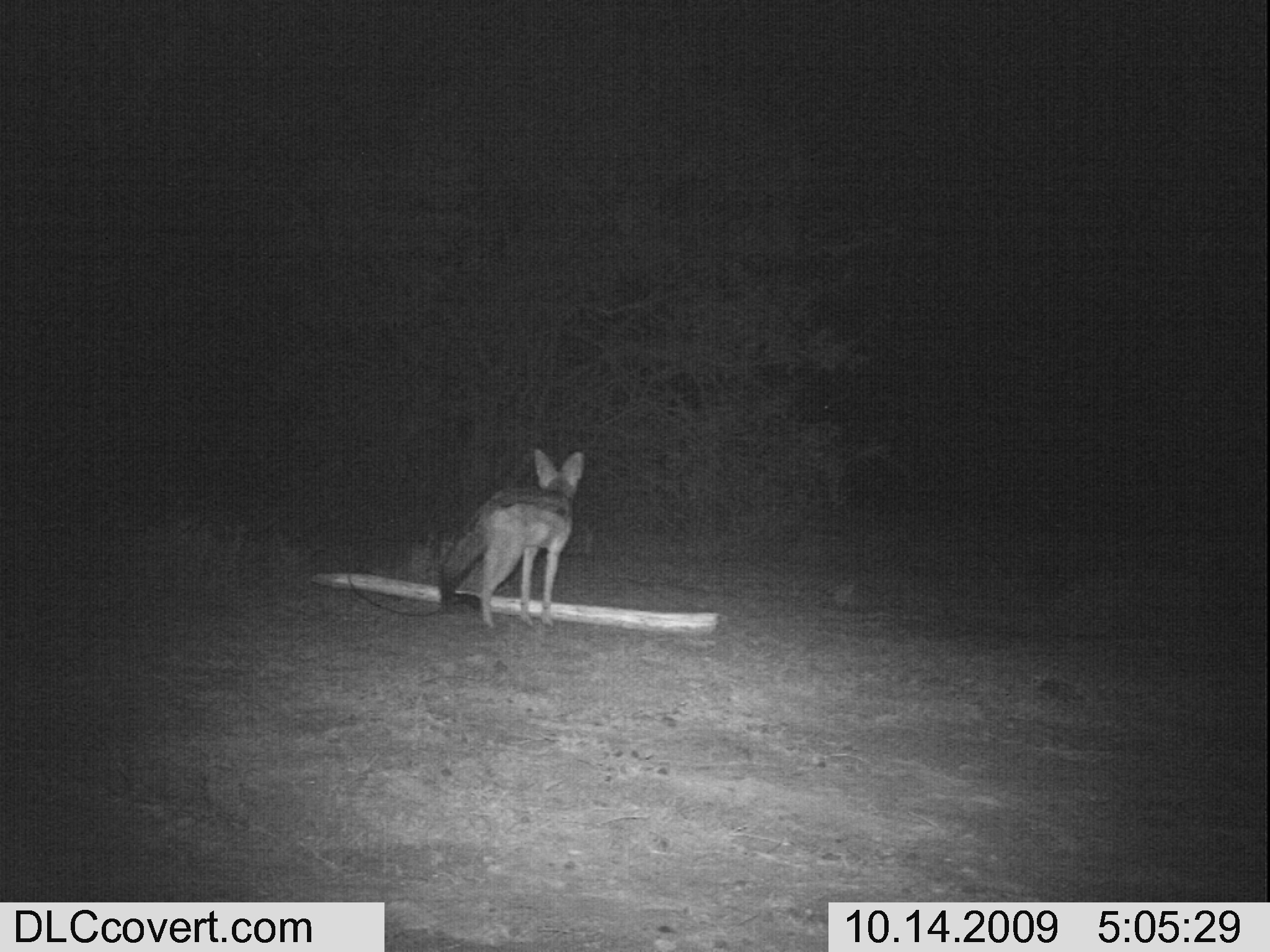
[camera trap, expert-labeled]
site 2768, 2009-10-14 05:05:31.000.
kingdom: Animalia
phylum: Chordata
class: Mammalia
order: Carnivora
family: Canidae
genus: Lupulella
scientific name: Lupulella mesomelas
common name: black-backed jackal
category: canis mesomelas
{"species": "canis mesomelas (black-backed jackal) (Lupulella mesomelas)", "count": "1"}